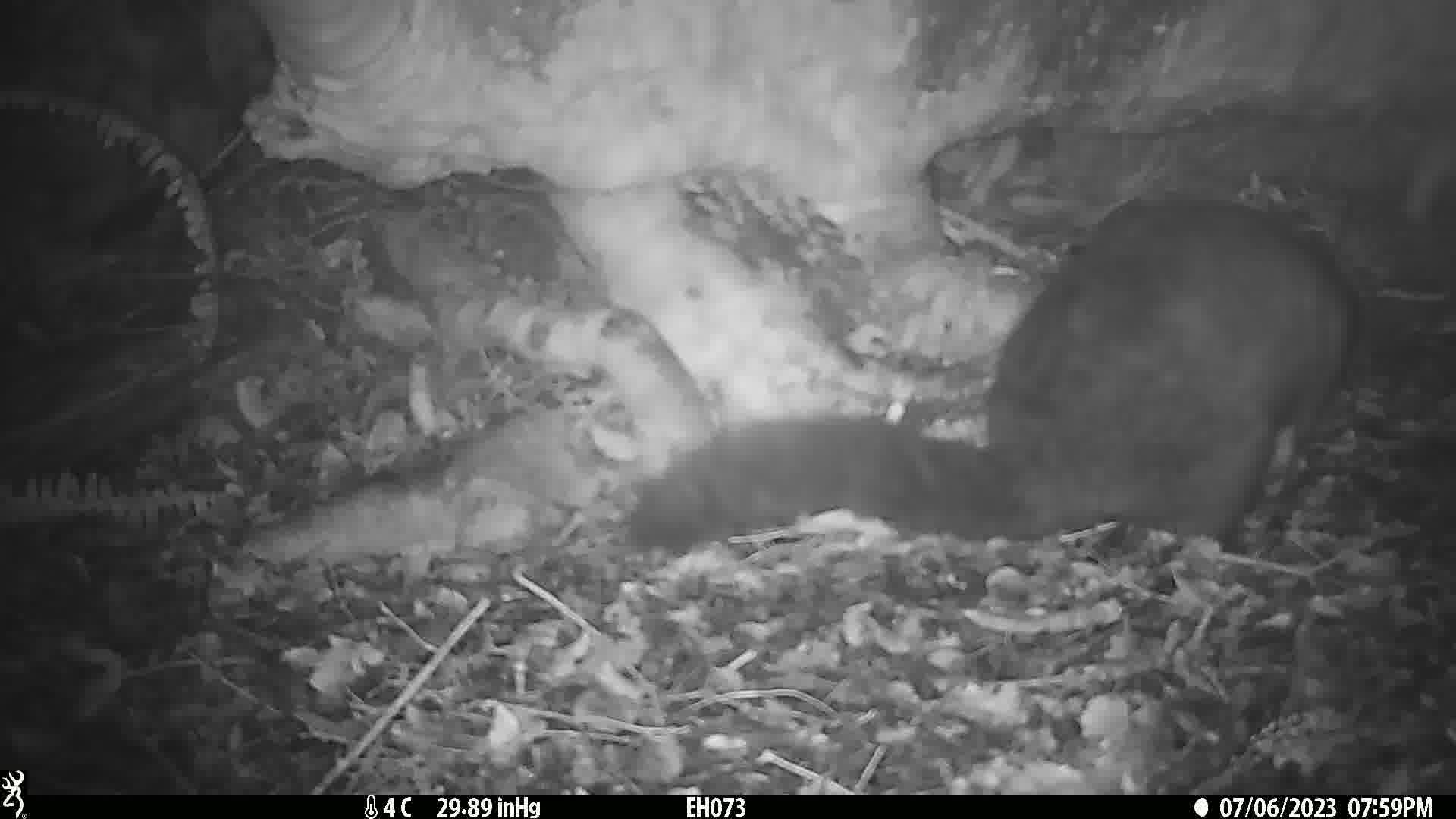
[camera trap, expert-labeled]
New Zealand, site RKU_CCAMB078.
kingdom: Animalia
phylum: Chordata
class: Mammalia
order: Diprotodontia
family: Phalangeridae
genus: Trichosurus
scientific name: Trichosurus vulpecula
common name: common brushtail possum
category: possum